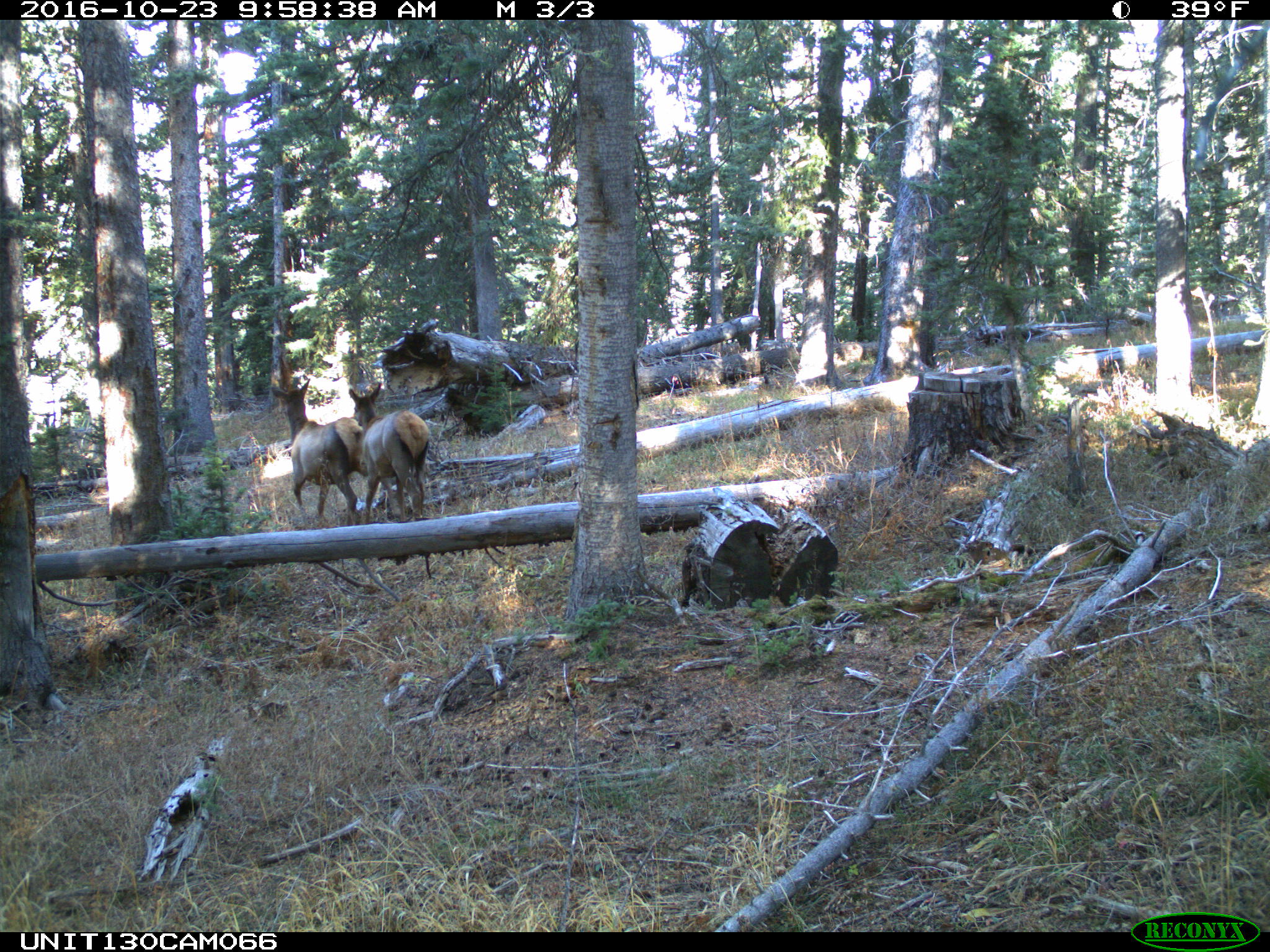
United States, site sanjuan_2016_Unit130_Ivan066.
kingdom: Animalia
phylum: Chordata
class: Mammalia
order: Artiodactyla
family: Cervidae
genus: Cervus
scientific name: Cervus elaphus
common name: red deer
Cervus elaphus (red deer).